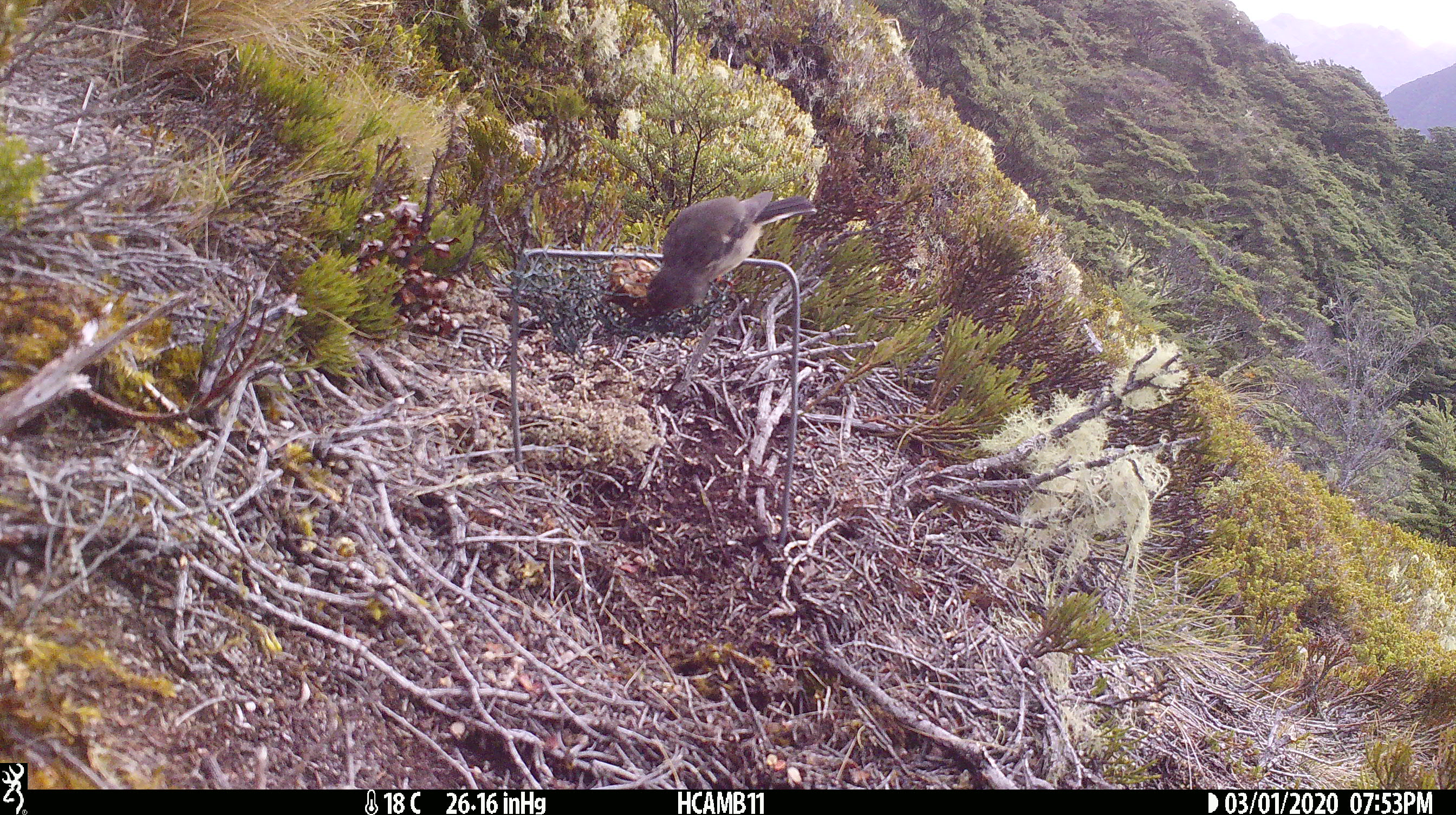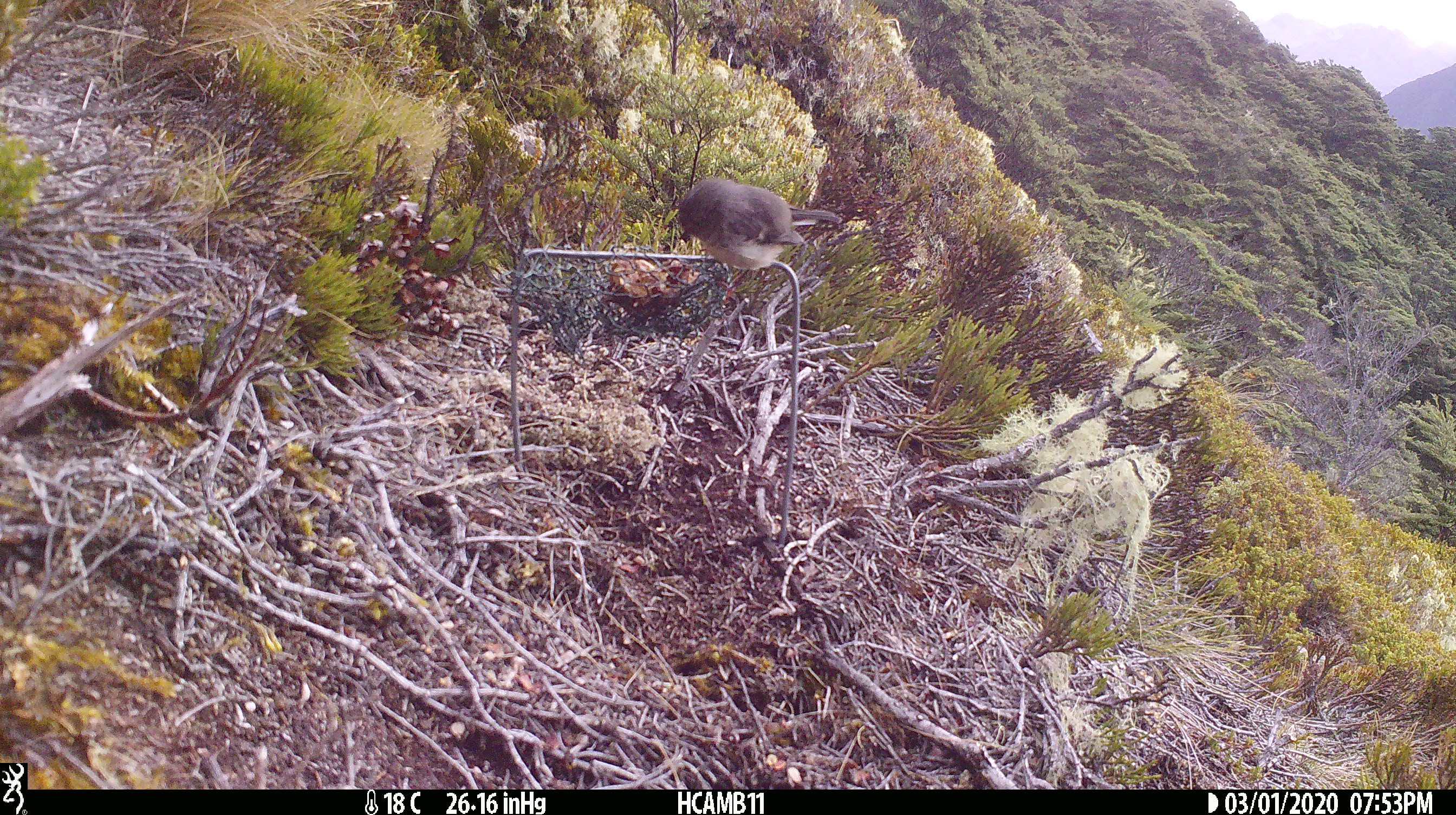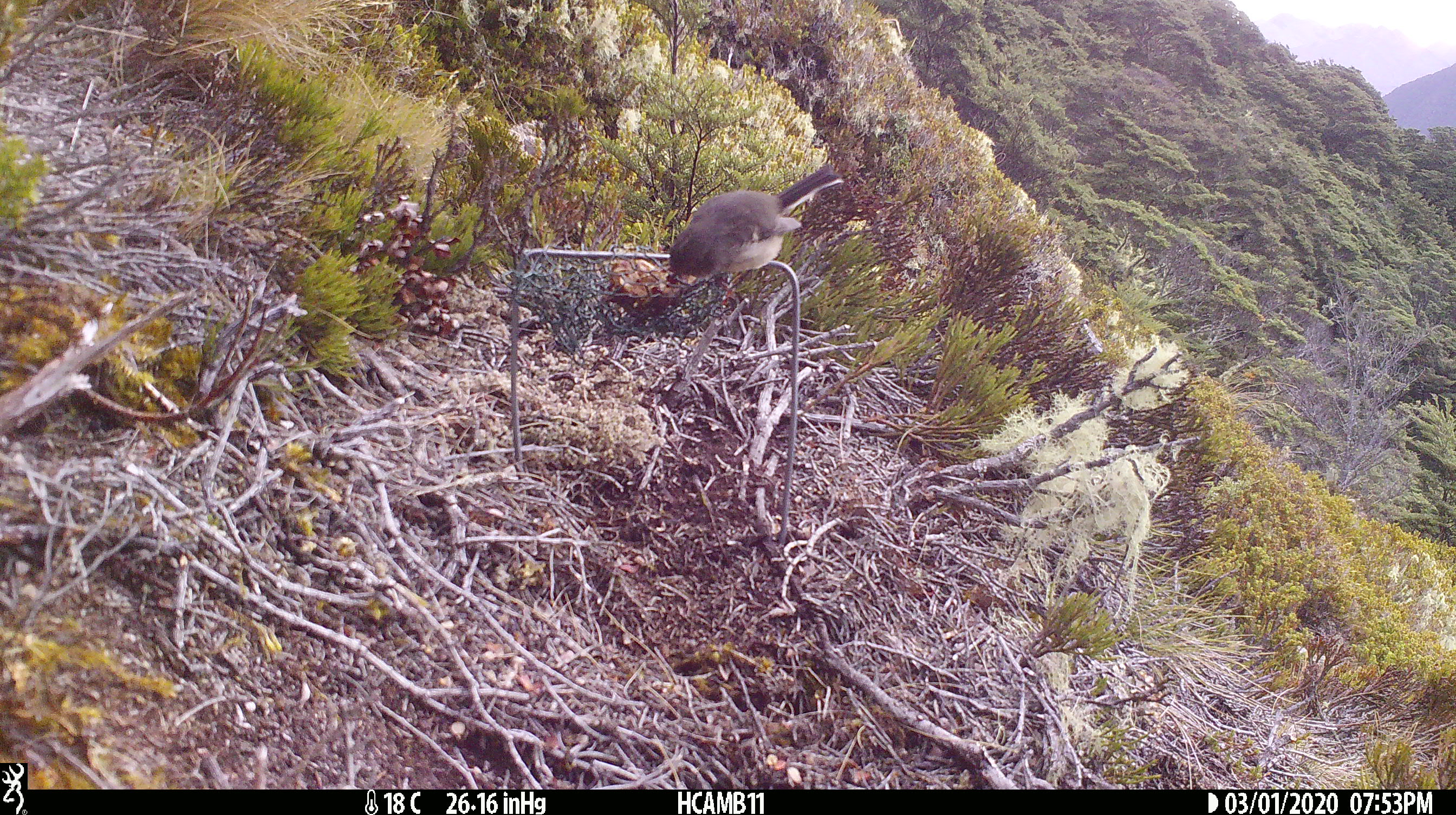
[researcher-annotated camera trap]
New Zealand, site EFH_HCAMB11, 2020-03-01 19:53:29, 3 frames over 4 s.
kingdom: Animalia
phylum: Chordata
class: Aves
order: Passeriformes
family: Petroicidae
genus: Petroica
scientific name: Petroica macrocephala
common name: tomtit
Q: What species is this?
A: Tomtit (Petroica macrocephala).